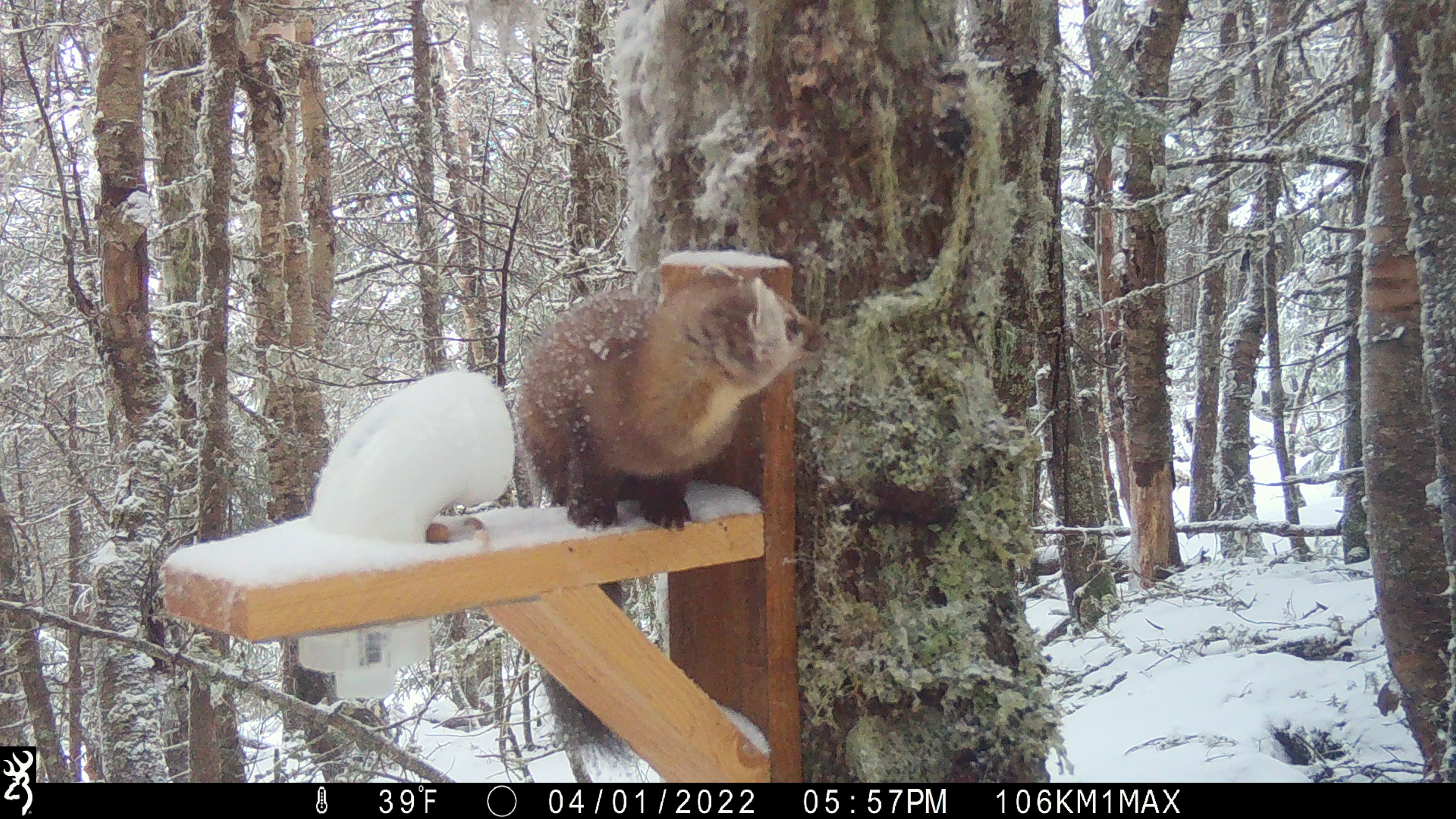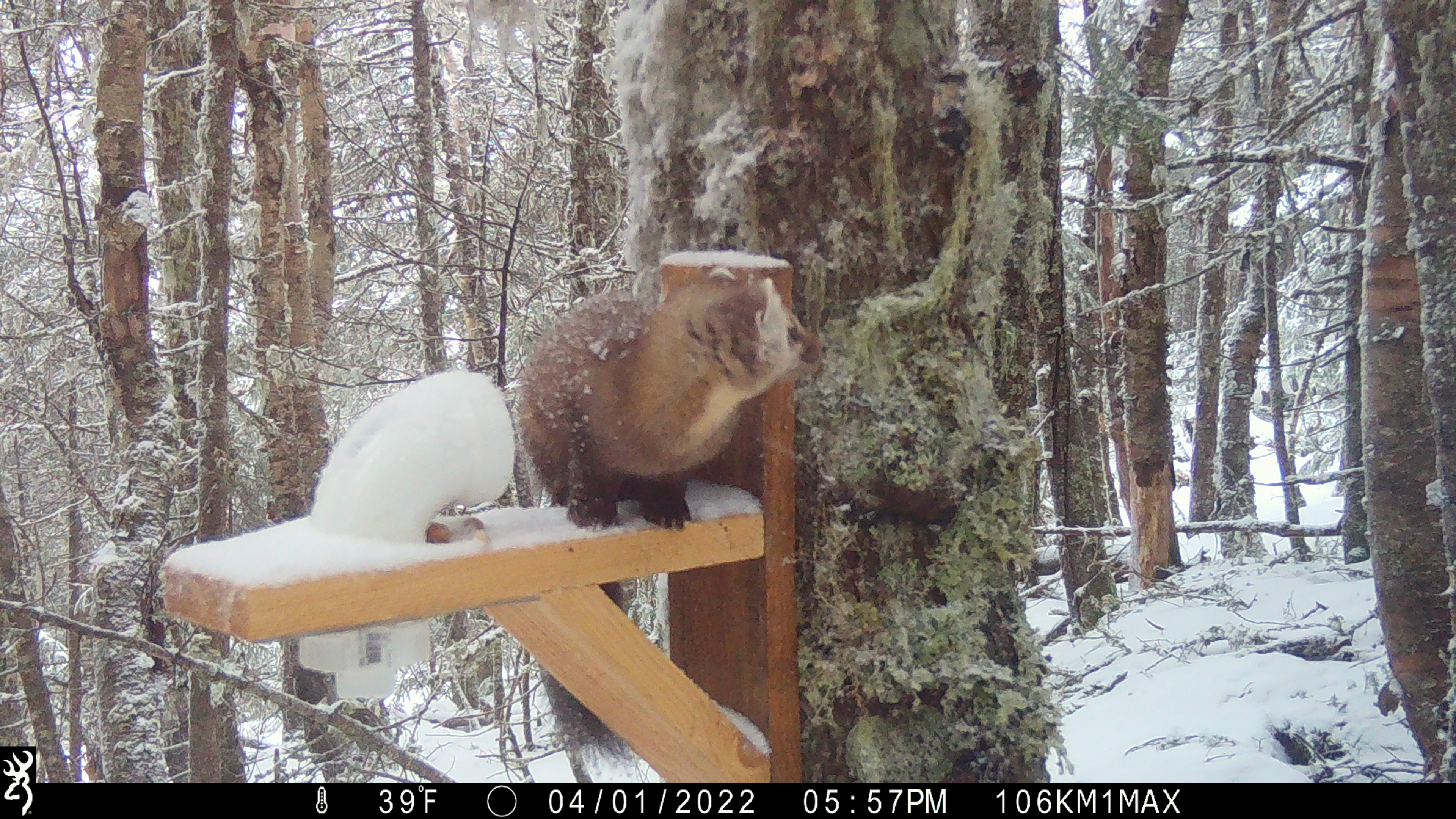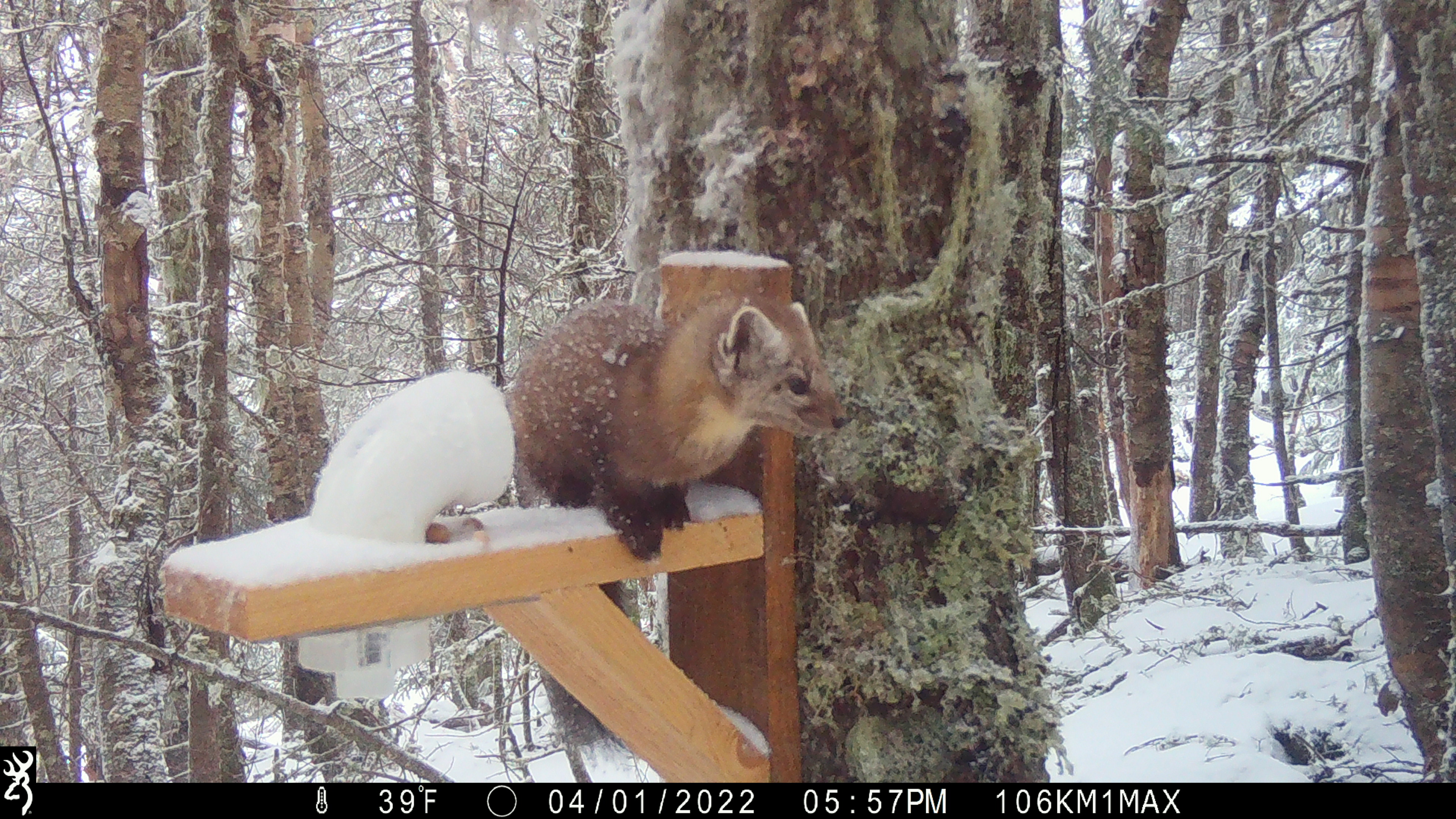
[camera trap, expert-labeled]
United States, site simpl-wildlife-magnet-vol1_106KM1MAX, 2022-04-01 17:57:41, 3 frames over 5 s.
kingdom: Animalia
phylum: Chordata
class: Mammalia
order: Carnivora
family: Mustelidae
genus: Martes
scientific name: Martes americana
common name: american marten